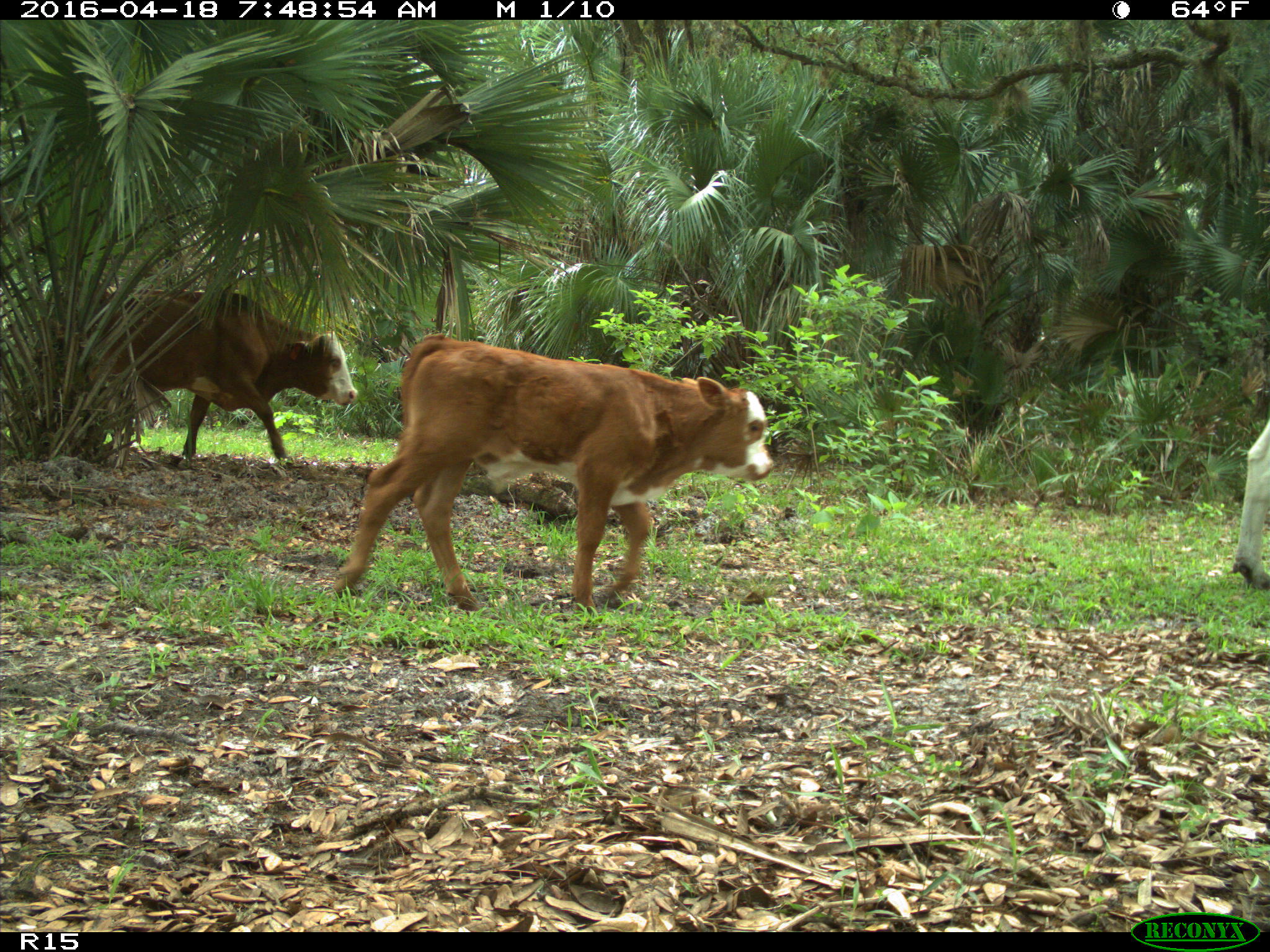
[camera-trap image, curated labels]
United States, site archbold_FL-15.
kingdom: Animalia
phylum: Chordata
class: Mammalia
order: Artiodactyla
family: Bovidae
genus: Bos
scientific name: Bos taurus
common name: domestic cow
Bos taurus (domestic cow).